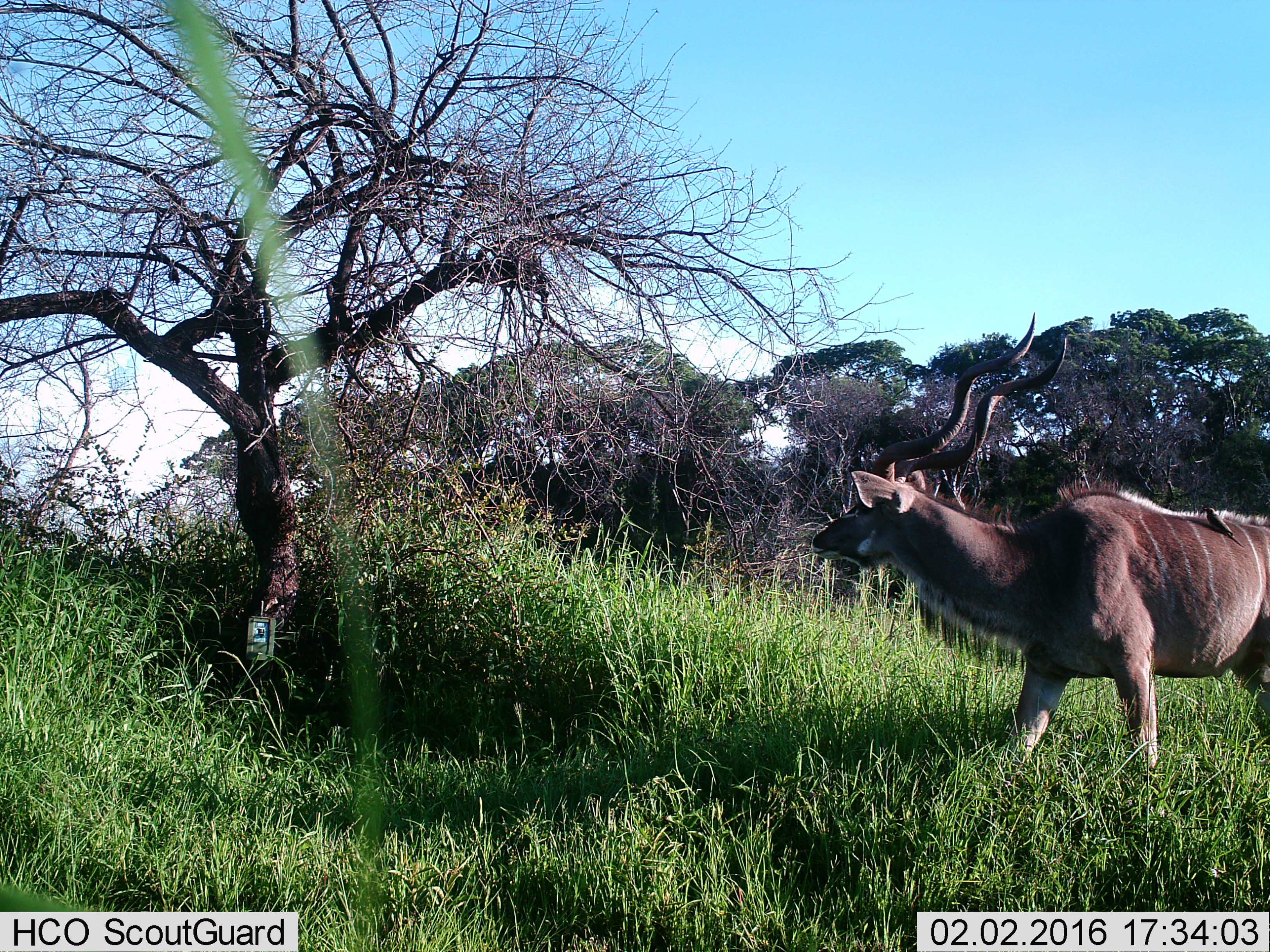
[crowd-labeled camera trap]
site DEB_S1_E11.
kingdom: Animalia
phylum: Chordata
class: Mammalia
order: Artiodactyla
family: Bovidae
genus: Tragelaphus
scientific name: Tragelaphus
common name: kudu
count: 1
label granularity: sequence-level